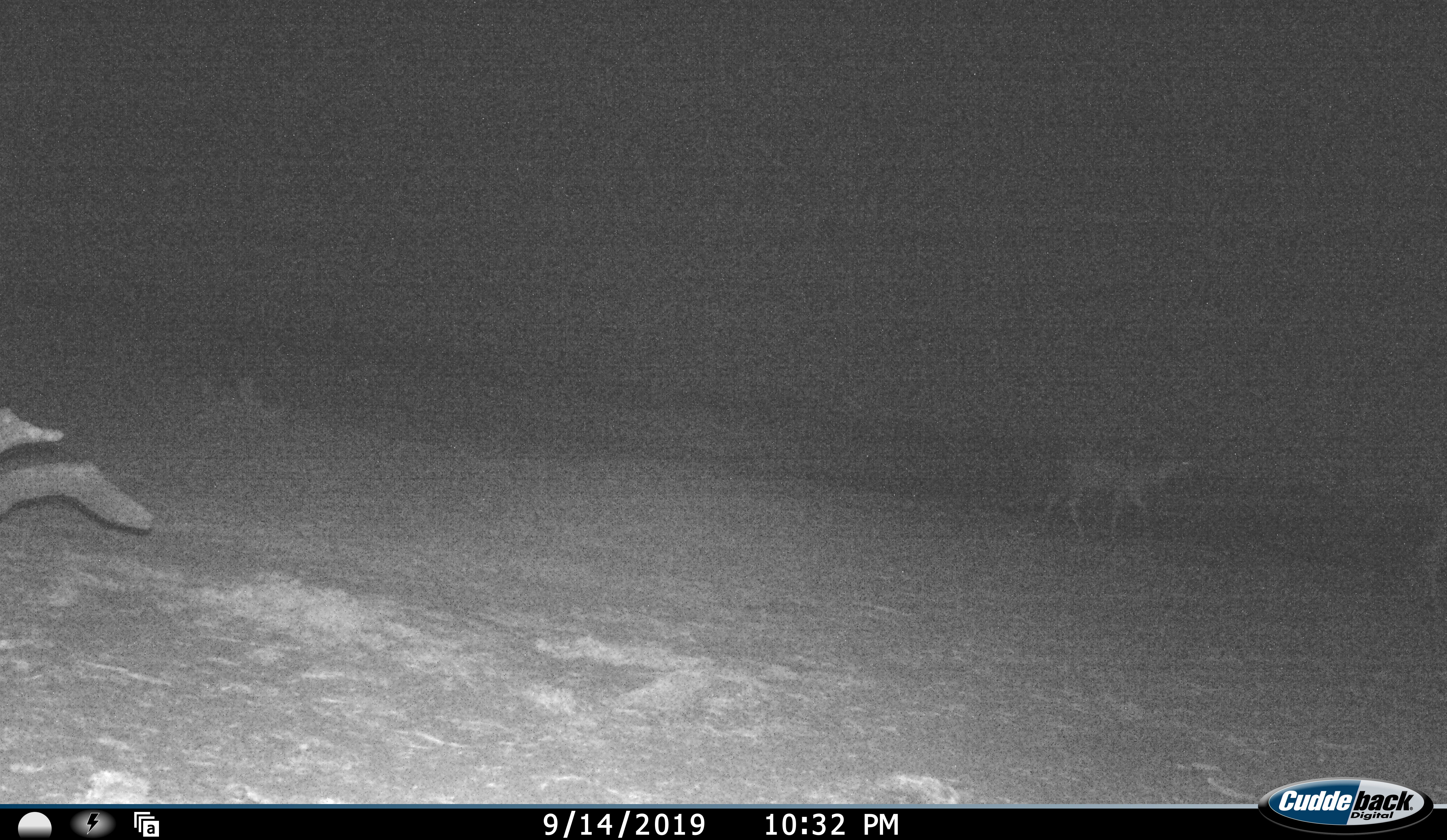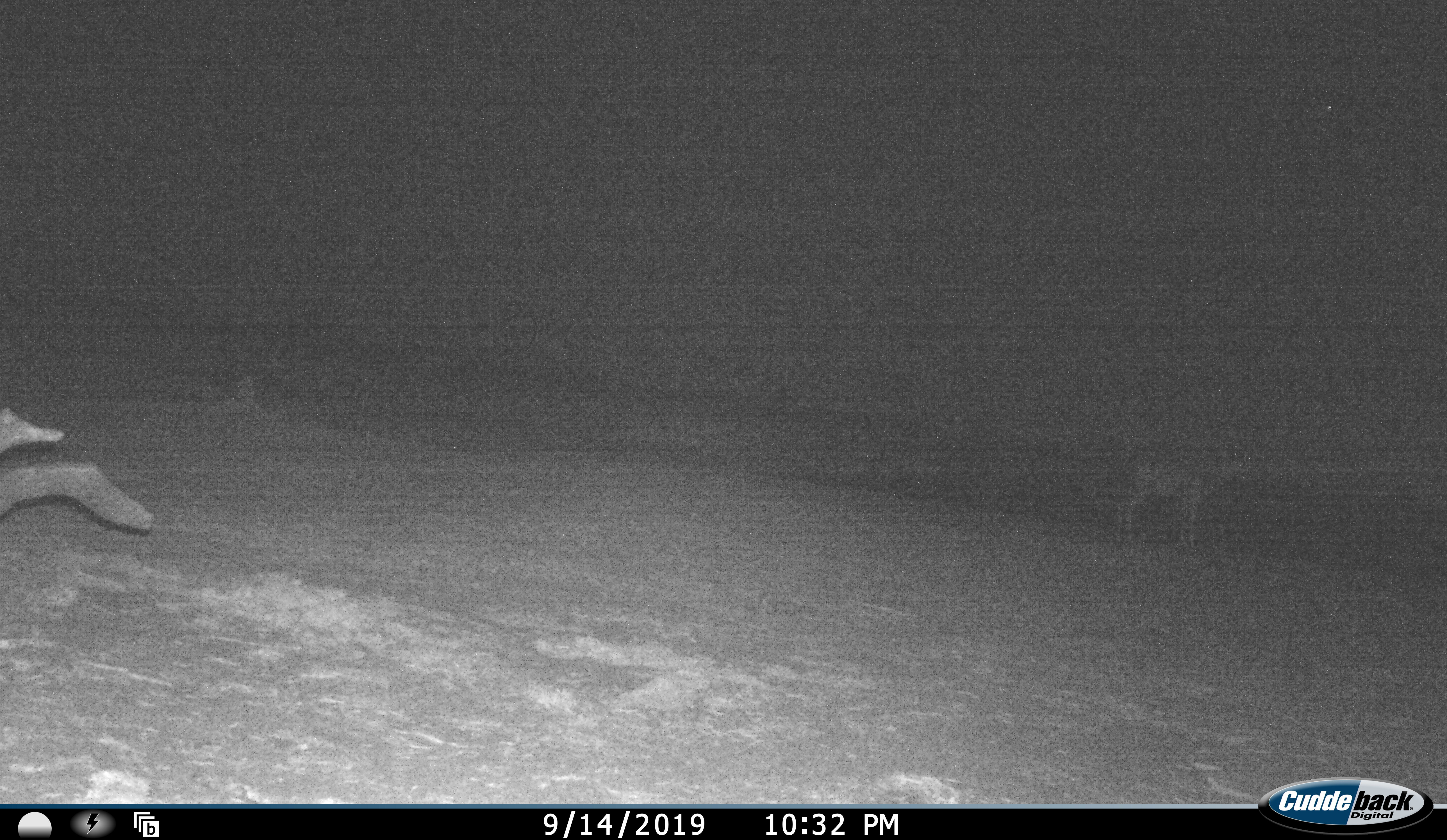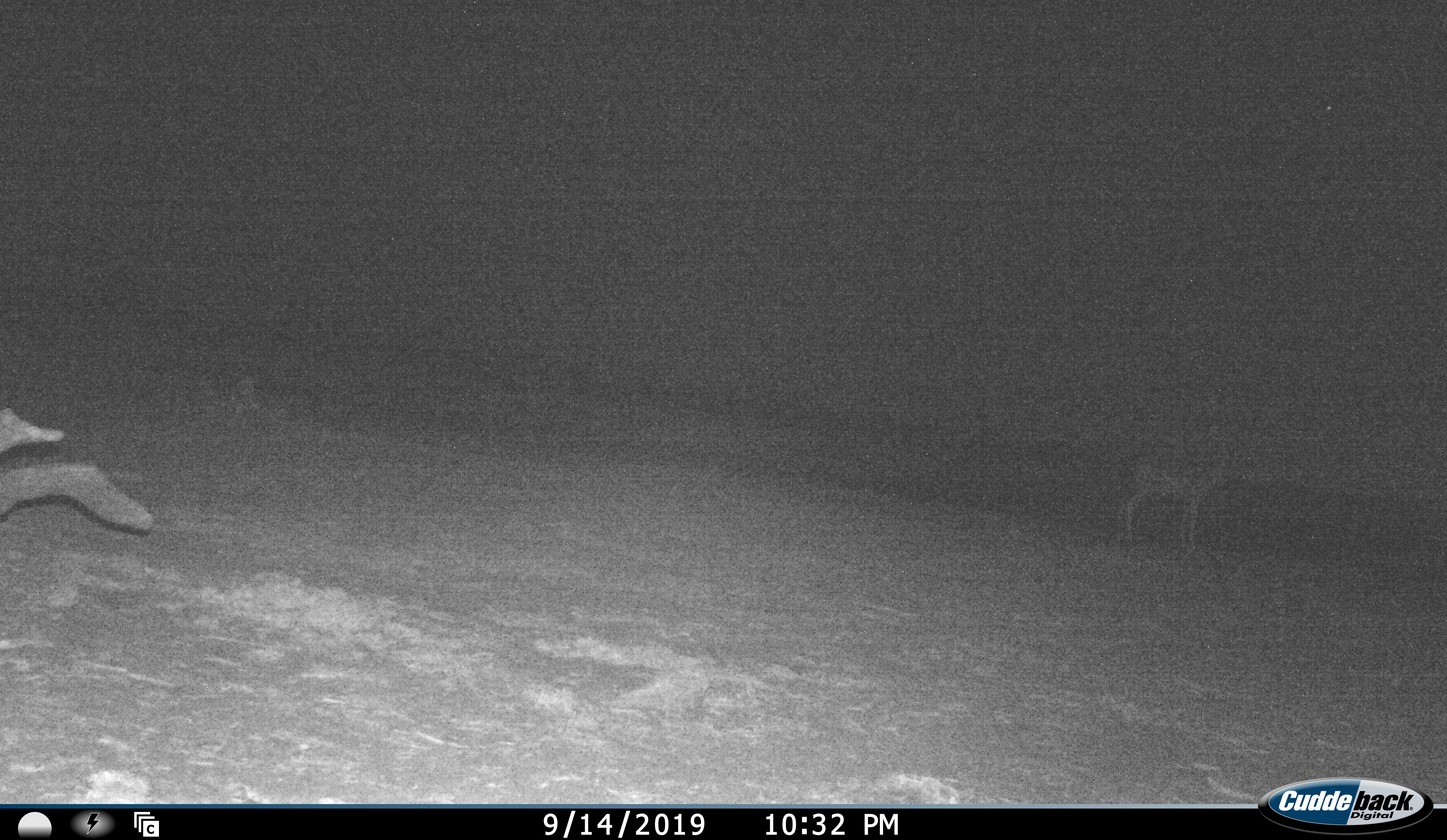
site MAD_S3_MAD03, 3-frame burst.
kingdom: Animalia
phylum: Chordata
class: Mammalia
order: Artiodactyla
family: Bovidae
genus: Aepyceros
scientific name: Aepyceros melampus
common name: impala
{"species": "impala (Aepyceros melampus)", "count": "1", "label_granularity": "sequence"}